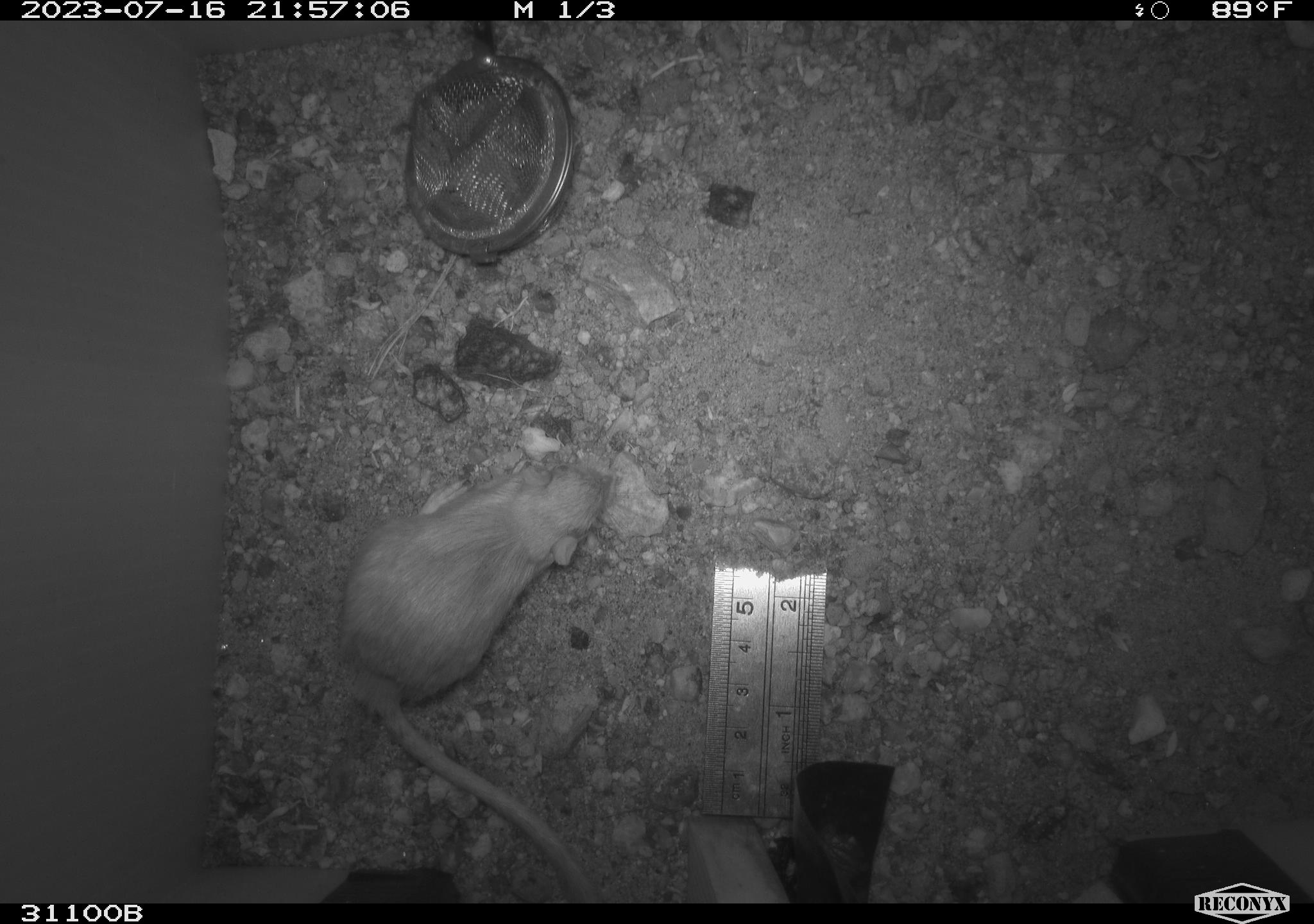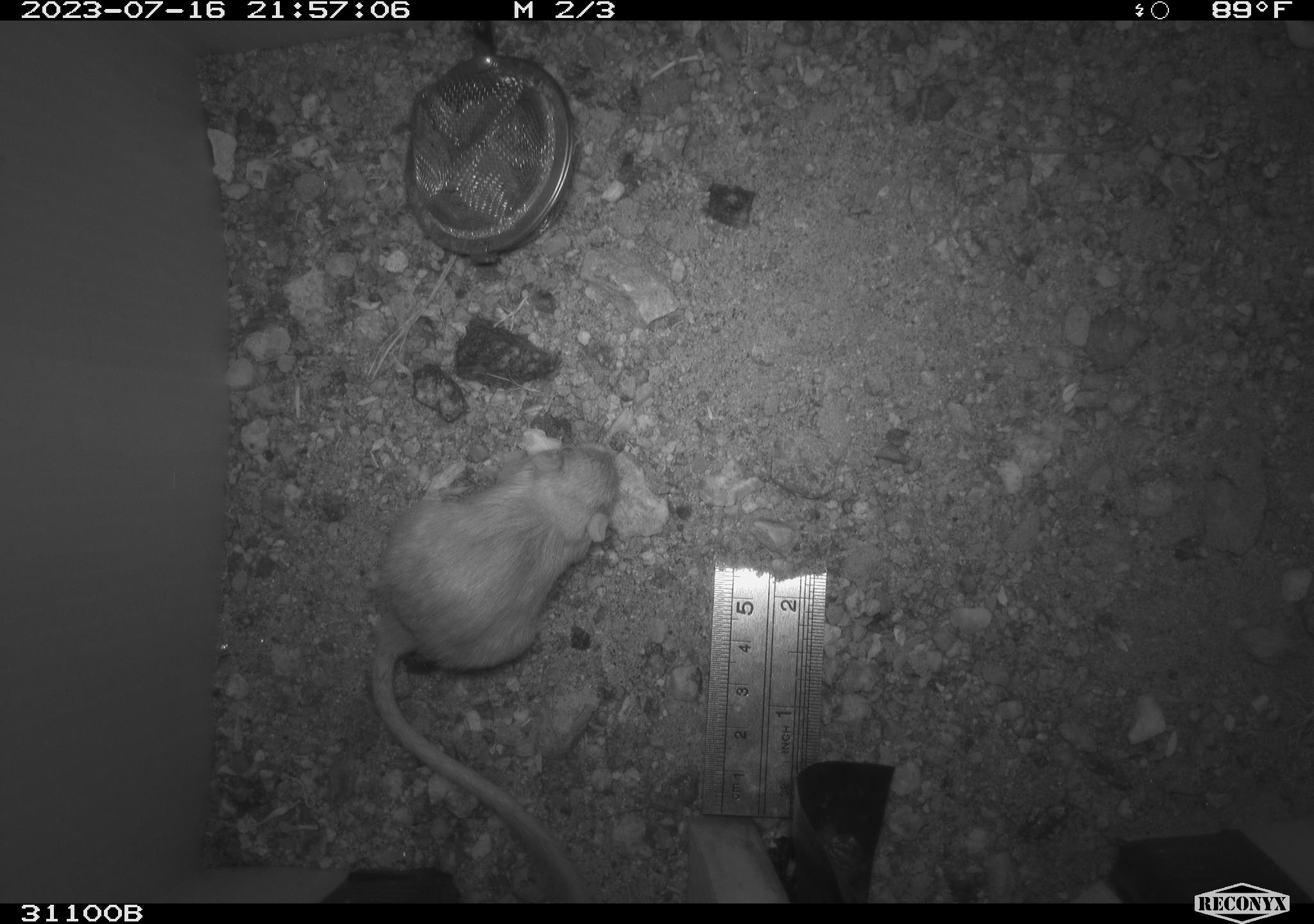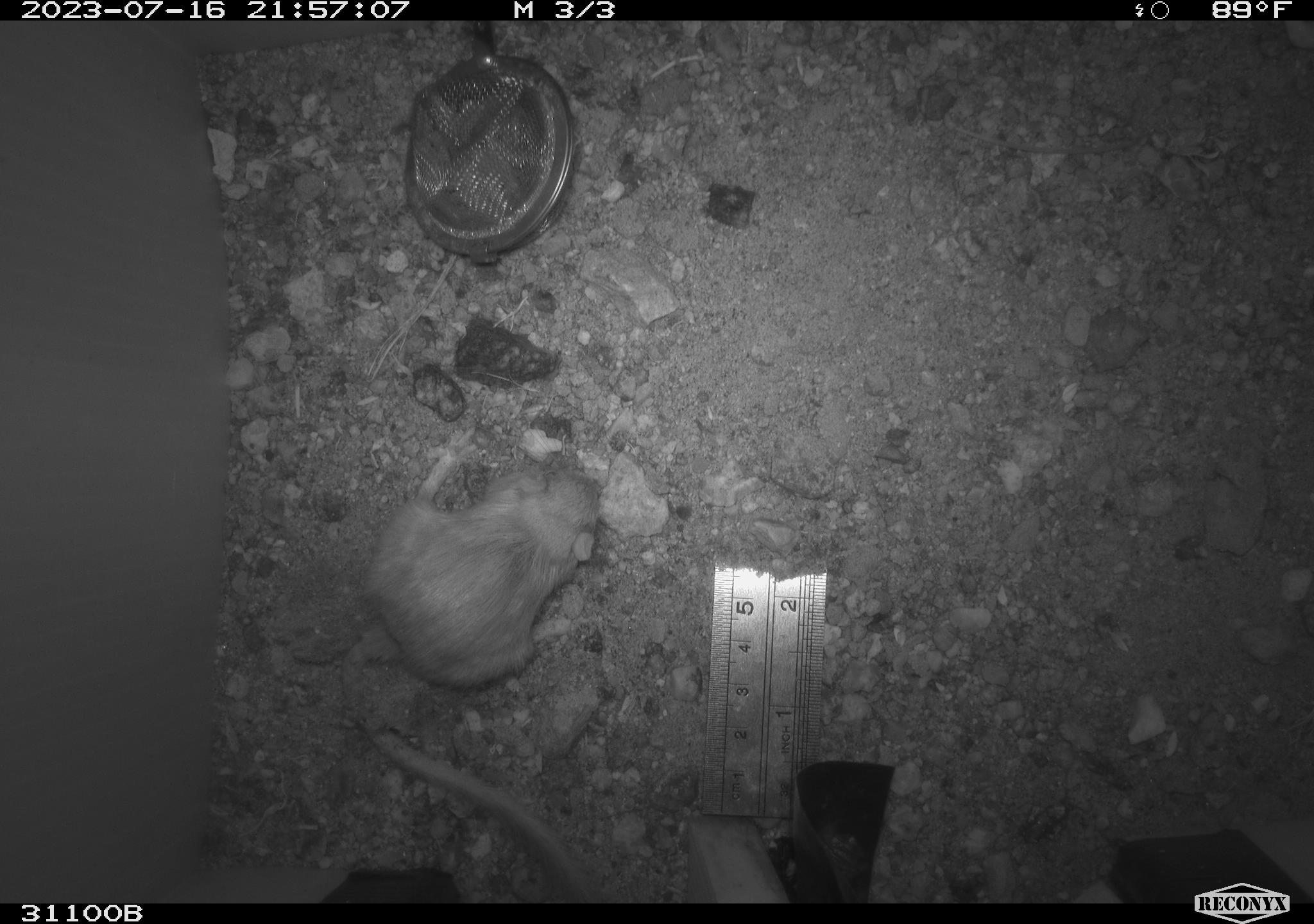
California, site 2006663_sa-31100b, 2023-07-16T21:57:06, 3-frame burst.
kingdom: Animalia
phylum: Chordata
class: Mammalia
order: Rodentia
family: Heteromyidae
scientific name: Heteromyidae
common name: kangaroo rats and pocket mice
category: heteromyidae family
Heteromyidae family (kangaroo rats and pocket mice) (Heteromyidae).